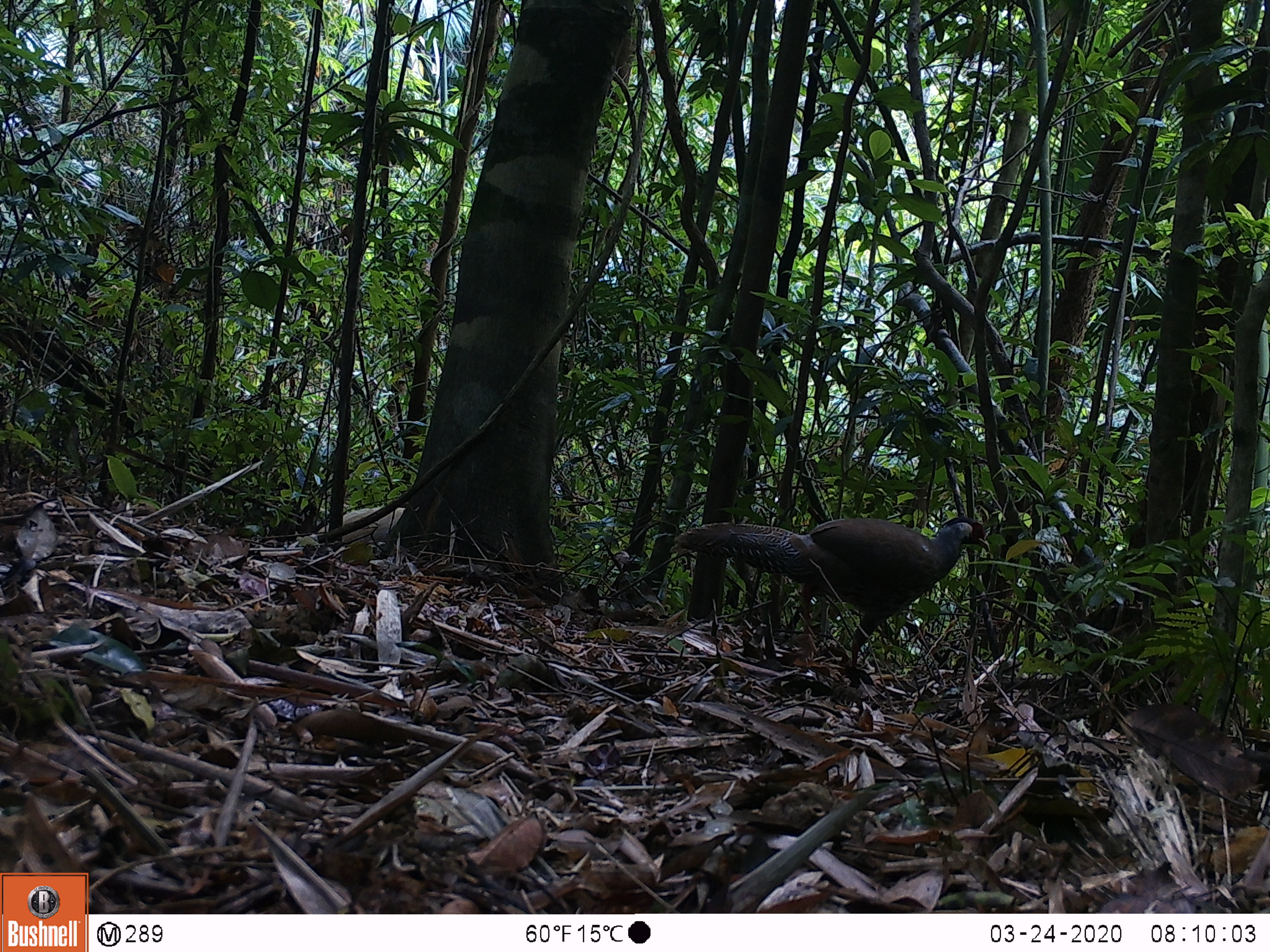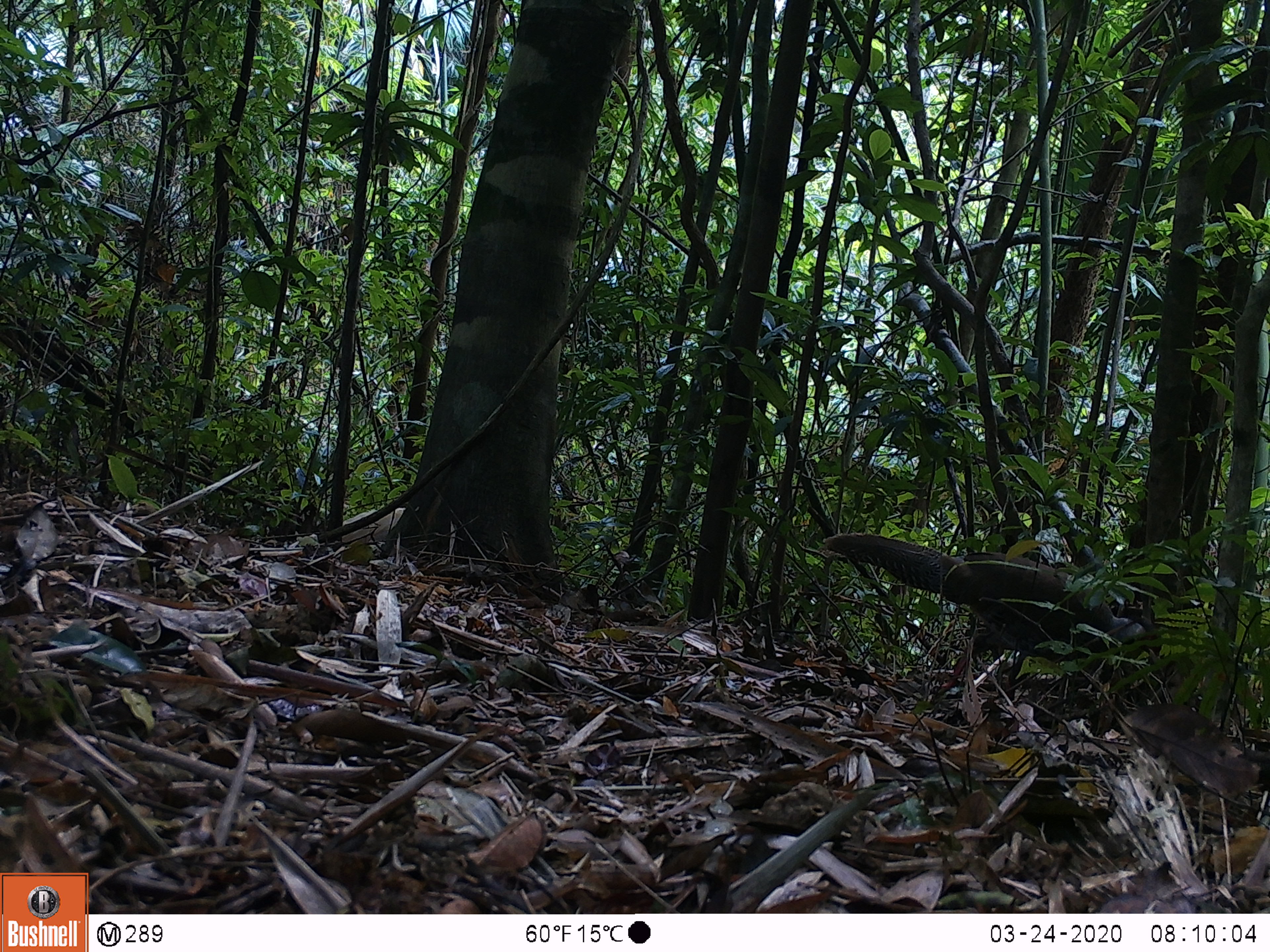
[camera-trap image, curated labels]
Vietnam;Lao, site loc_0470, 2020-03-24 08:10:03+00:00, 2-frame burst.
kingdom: Animalia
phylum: Chordata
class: Aves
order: Galliformes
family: Phasianidae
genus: Lophura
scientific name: Lophura nycthemera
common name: silver pheasant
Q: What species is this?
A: Silver pheasant (Lophura nycthemera).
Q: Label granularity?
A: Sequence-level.